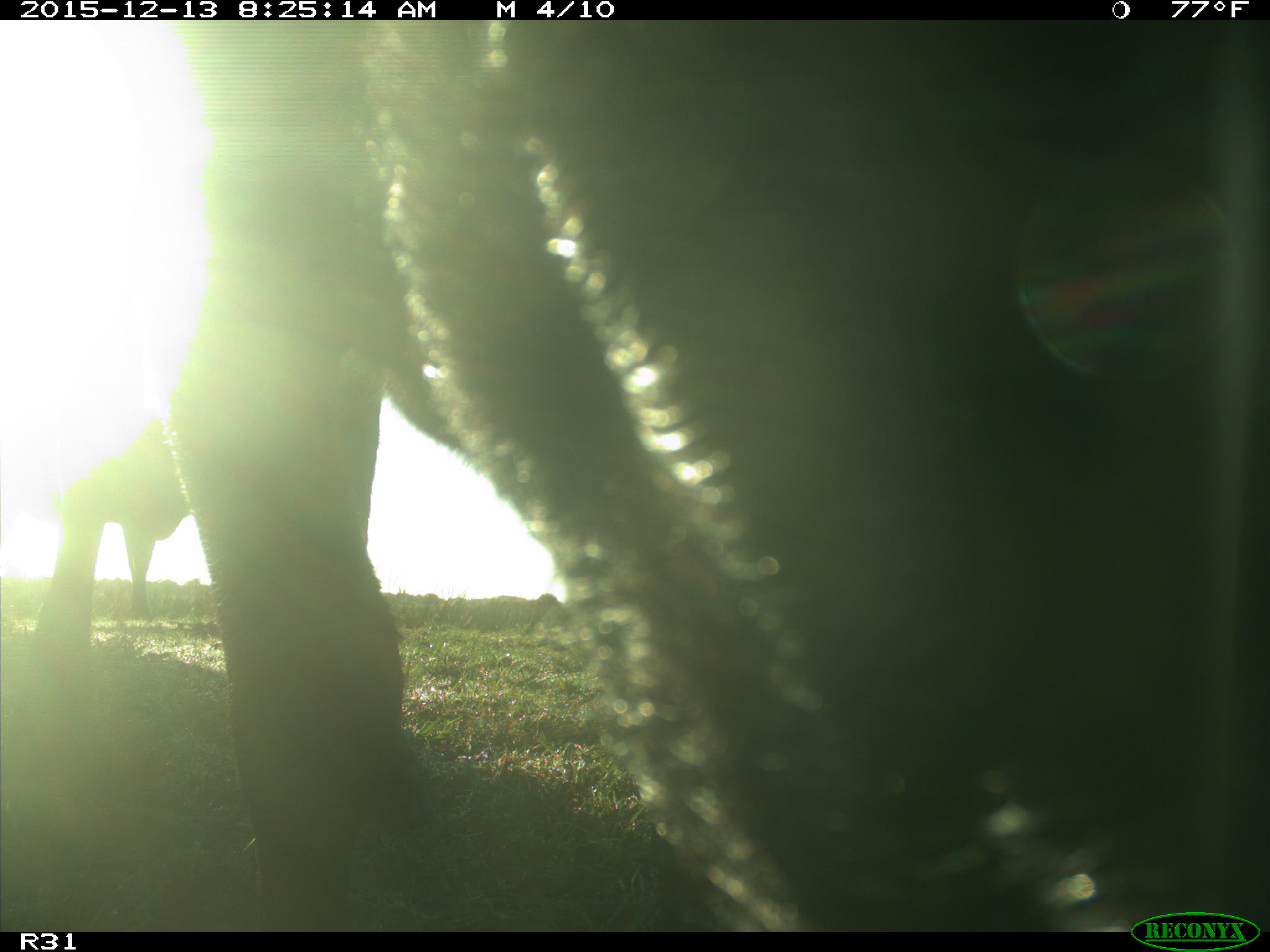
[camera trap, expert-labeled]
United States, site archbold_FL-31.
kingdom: Animalia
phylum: Chordata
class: Mammalia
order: Artiodactyla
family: Bovidae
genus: Bos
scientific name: Bos taurus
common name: domestic cow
Bos taurus (domestic cow).